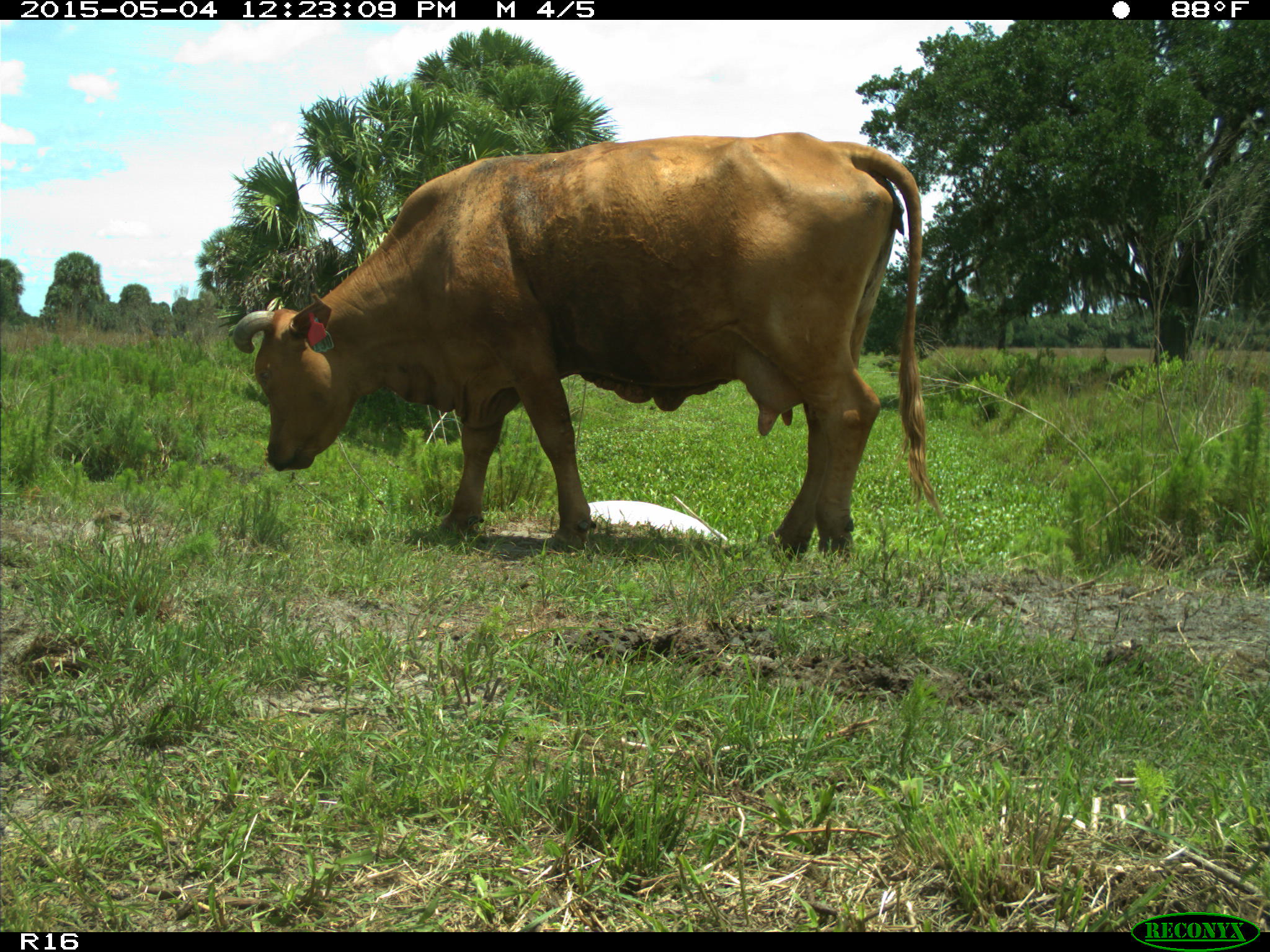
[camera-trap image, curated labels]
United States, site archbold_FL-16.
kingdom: Animalia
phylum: Chordata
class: Mammalia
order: Artiodactyla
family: Bovidae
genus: Bos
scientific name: Bos taurus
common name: domestic cow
Bos taurus (domestic cow).